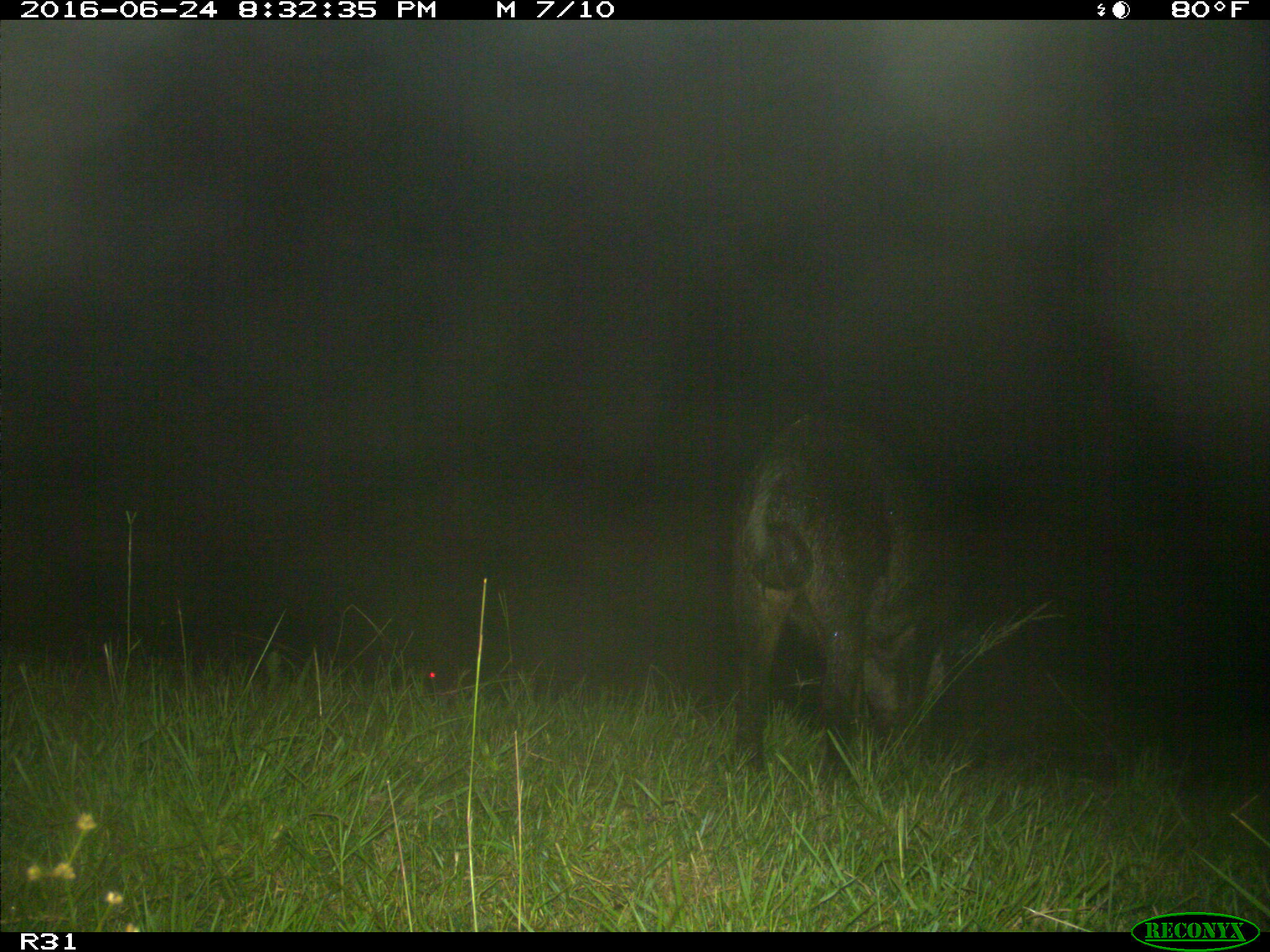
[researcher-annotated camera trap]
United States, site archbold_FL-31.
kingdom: Animalia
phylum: Chordata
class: Mammalia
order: Artiodactyla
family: Suidae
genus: Sus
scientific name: Sus scrofa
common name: wild boar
Sus scrofa (wild boar).